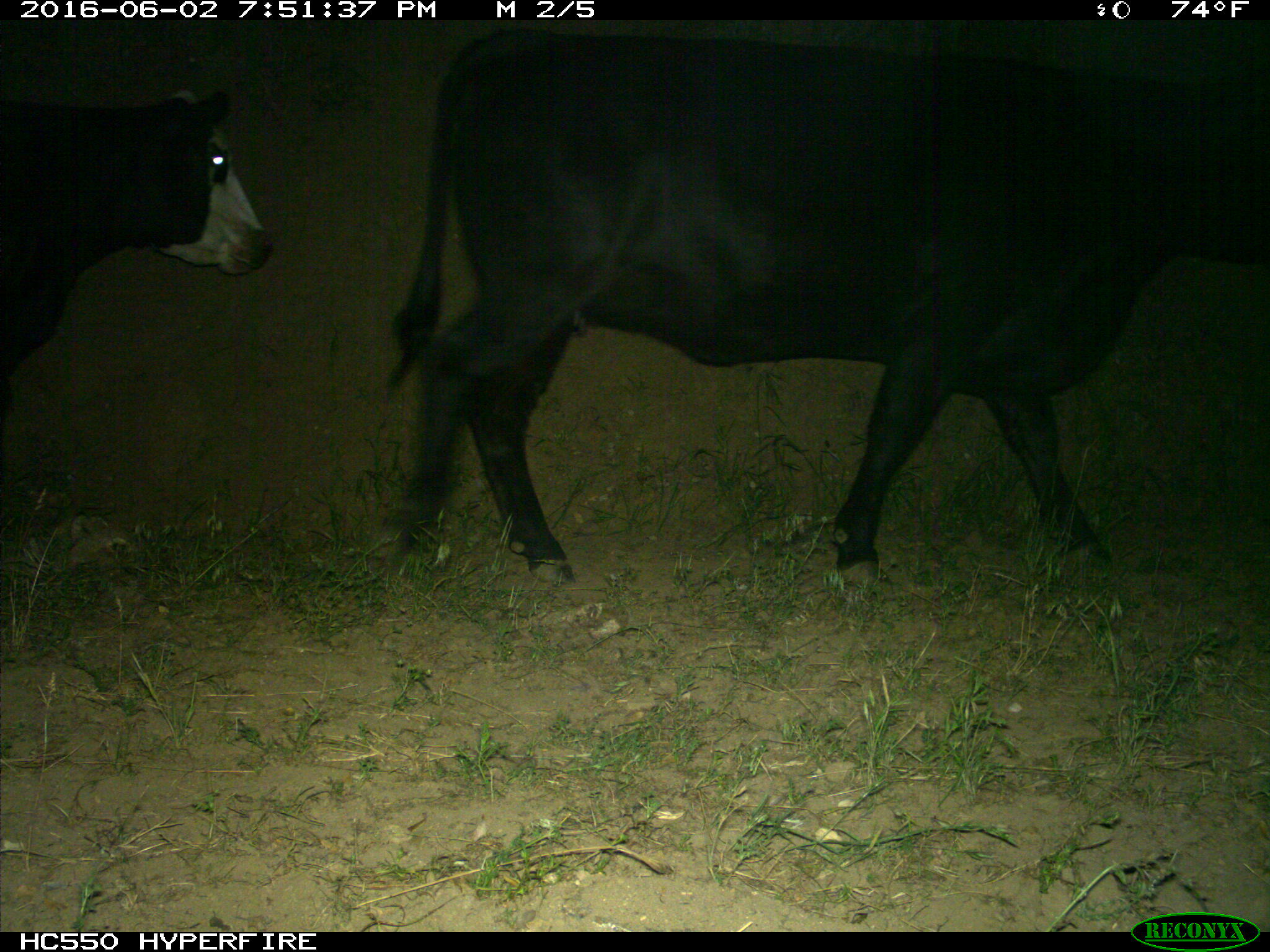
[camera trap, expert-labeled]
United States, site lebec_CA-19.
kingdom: Animalia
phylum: Chordata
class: Mammalia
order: Artiodactyla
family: Bovidae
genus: Bos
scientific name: Bos taurus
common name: domestic cow